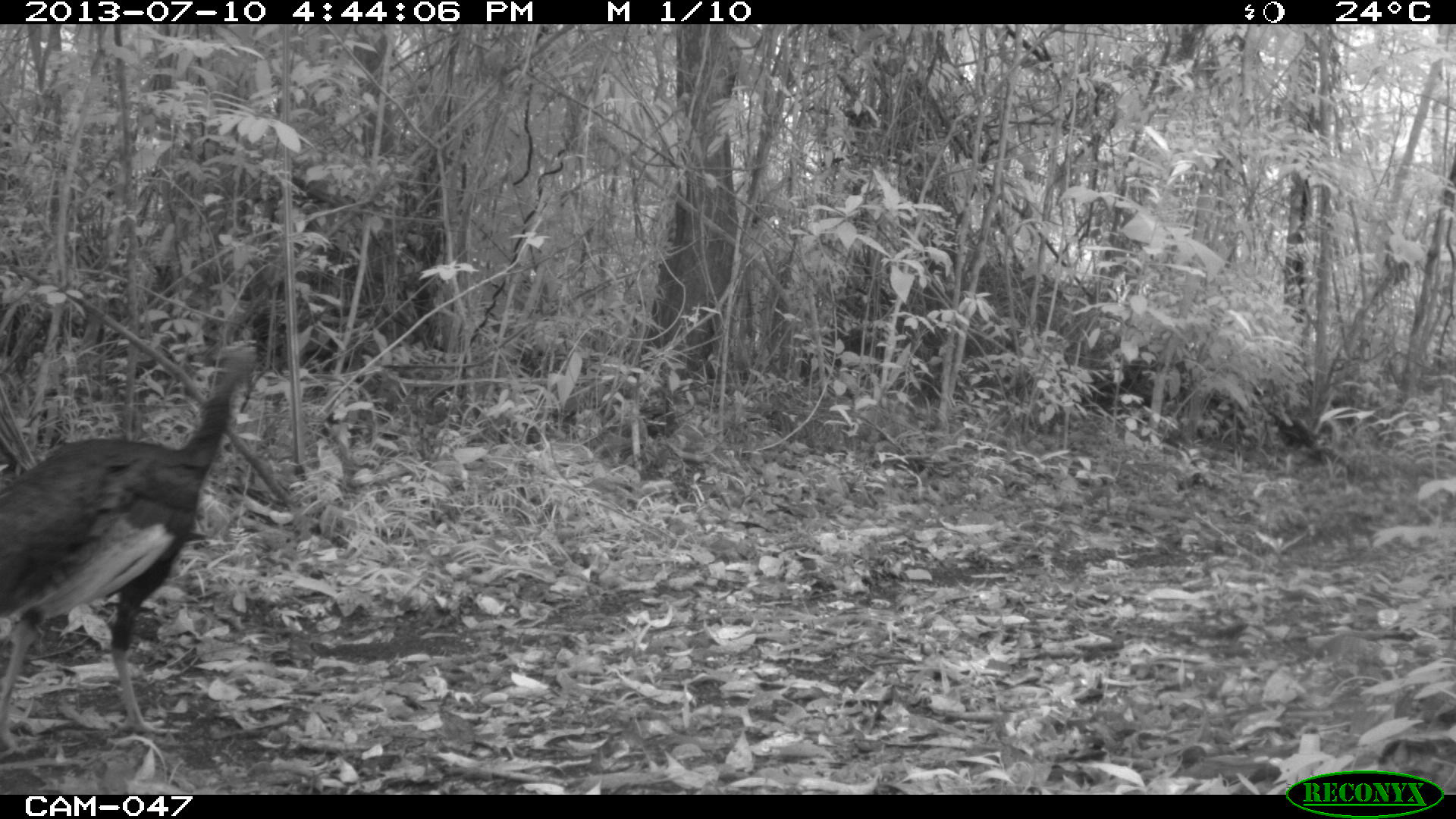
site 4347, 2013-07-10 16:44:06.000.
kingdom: Animalia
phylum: Chordata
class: Aves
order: Galliformes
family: Phasianidae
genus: Meleagris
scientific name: Meleagris ocellata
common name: ocellated turkey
Meleagris ocellata (ocellated turkey), count 2.